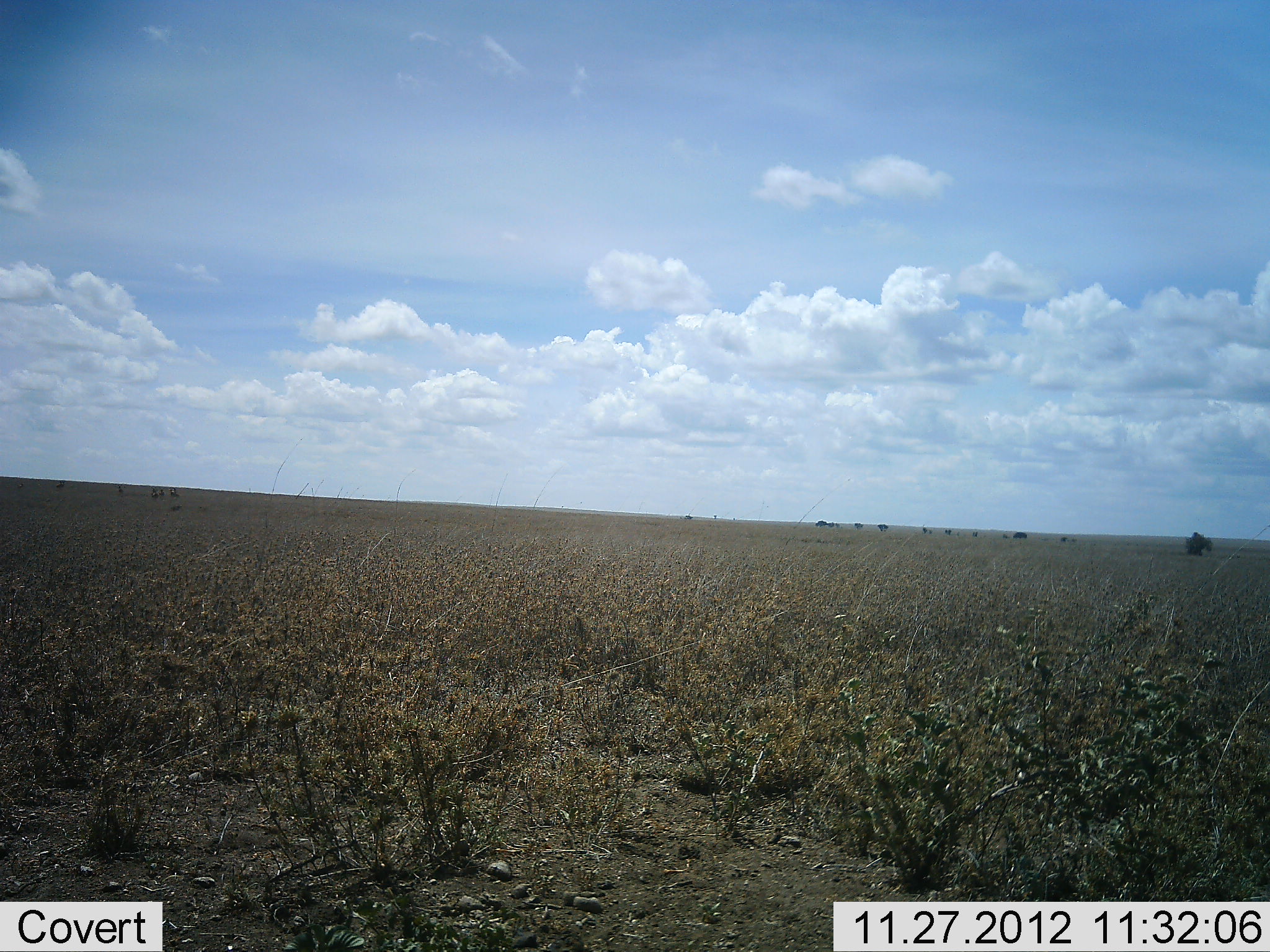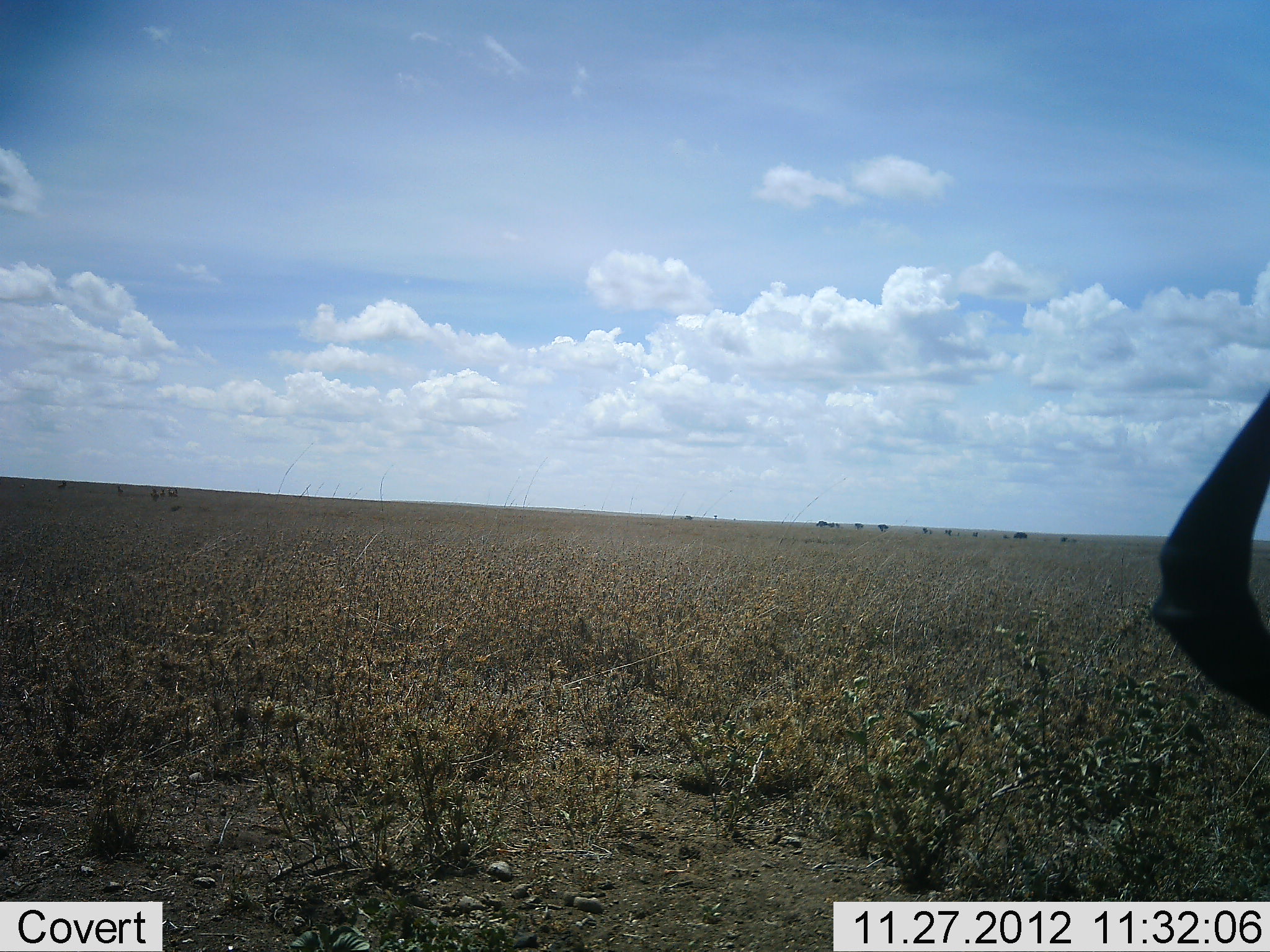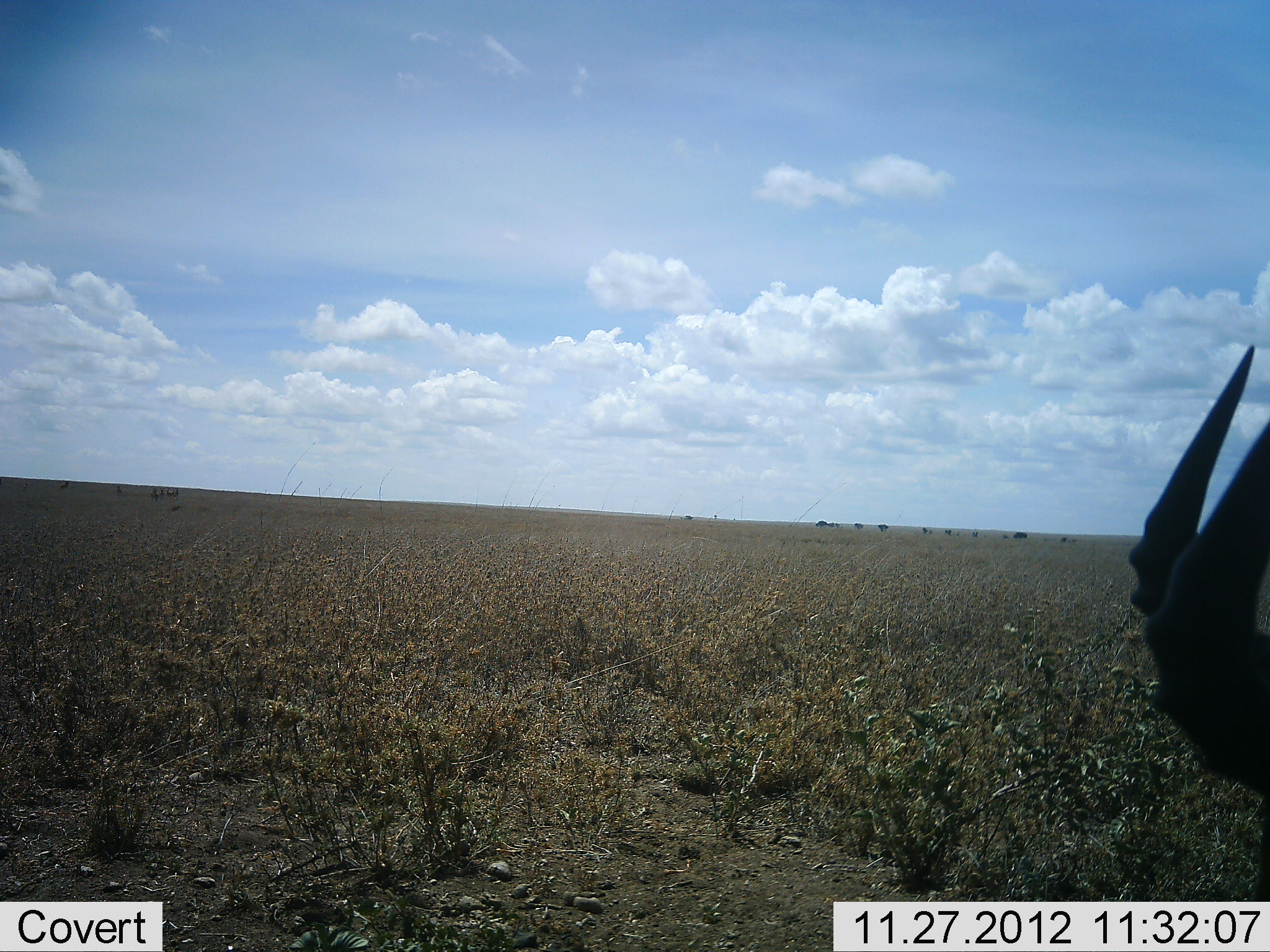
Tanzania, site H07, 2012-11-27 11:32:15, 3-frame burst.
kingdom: Animalia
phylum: Chordata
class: Mammalia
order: Artiodactyla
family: Bovidae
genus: Alcelaphus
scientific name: Alcelaphus buselaphus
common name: hartebeest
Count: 1.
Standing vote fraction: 33%.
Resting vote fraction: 33%.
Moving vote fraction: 11%.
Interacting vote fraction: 0%.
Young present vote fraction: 0%.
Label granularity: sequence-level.